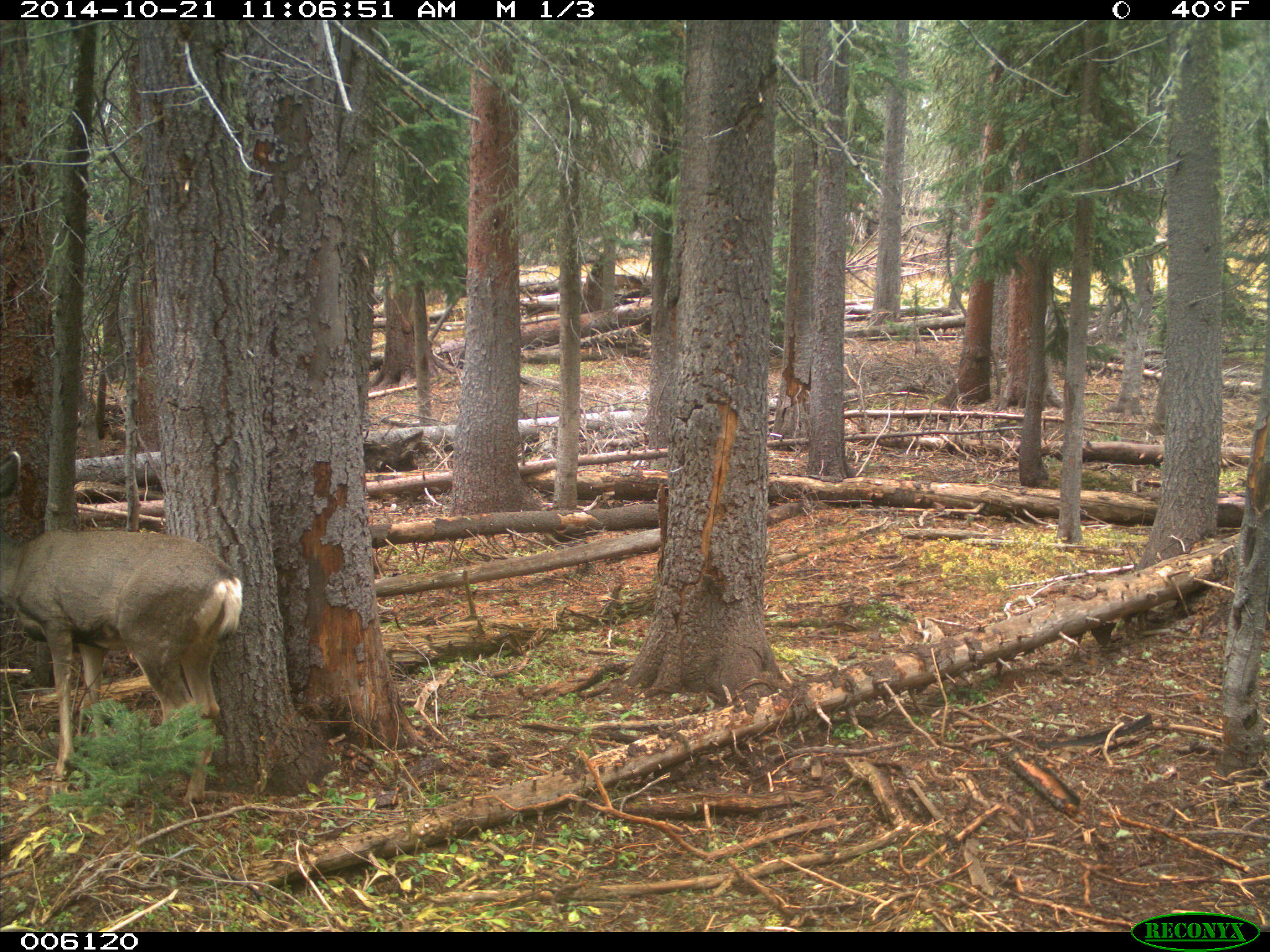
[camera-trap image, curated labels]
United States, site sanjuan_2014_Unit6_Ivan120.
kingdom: Animalia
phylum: Chordata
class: Mammalia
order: Artiodactyla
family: Cervidae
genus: Odocoileus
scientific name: Odocoileus hemionus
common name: mule deer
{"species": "Odocoileus hemionus (mule deer)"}